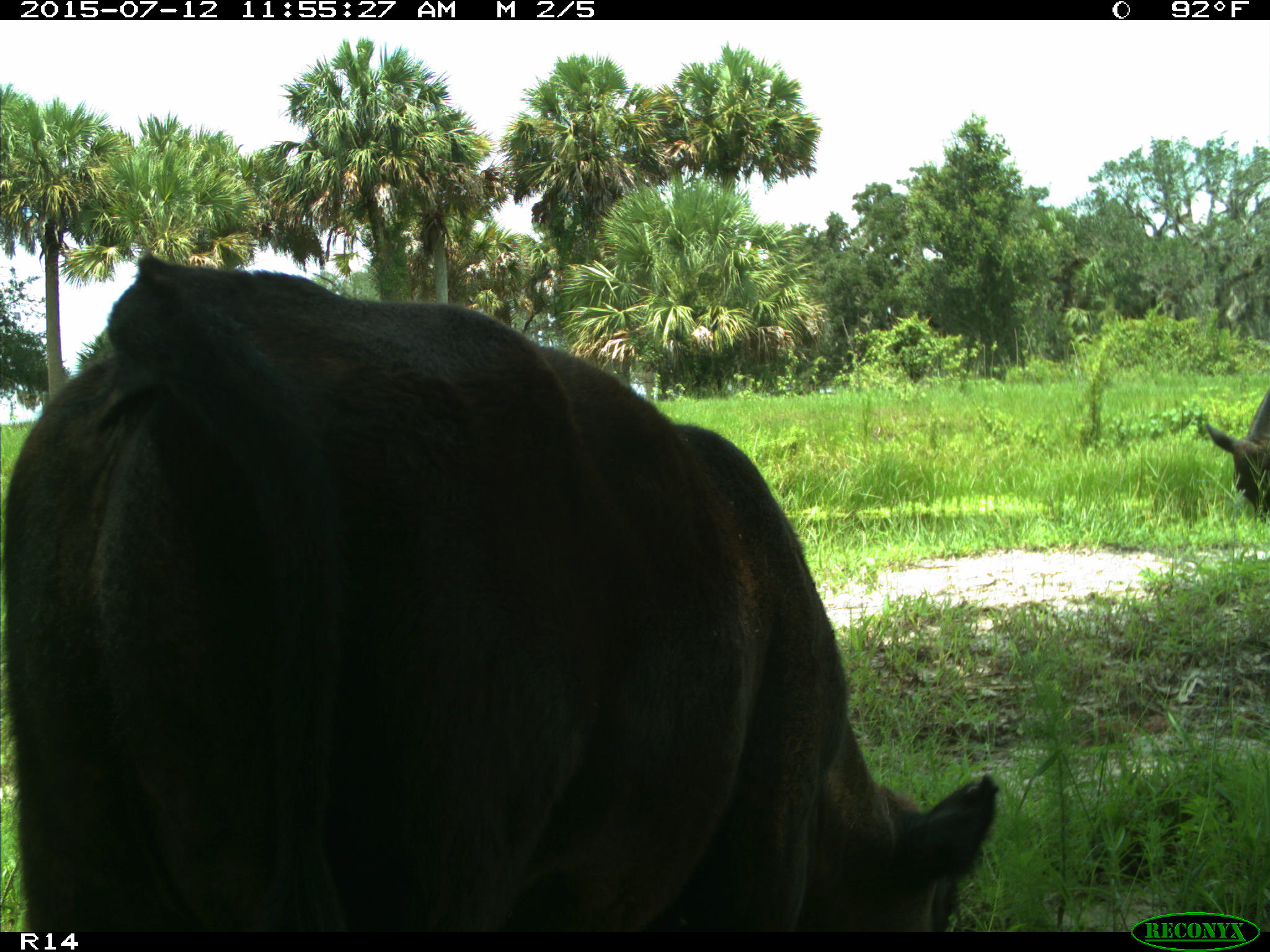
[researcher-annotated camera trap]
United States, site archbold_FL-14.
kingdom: Animalia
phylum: Chordata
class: Mammalia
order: Artiodactyla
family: Bovidae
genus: Bos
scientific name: Bos taurus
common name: domestic cow